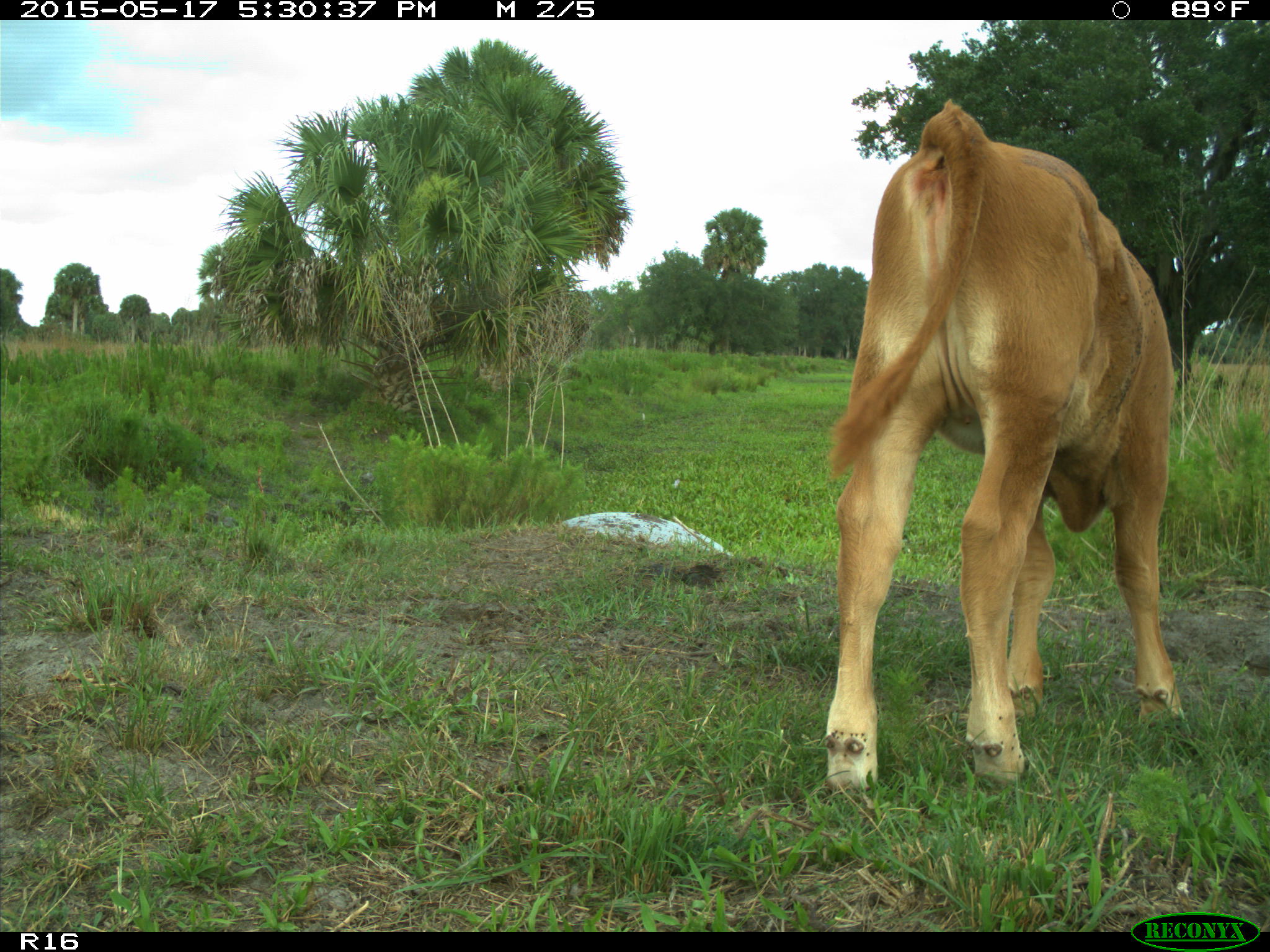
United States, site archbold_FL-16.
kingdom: Animalia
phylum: Chordata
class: Mammalia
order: Artiodactyla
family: Bovidae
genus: Bos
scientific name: Bos taurus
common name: domestic cow